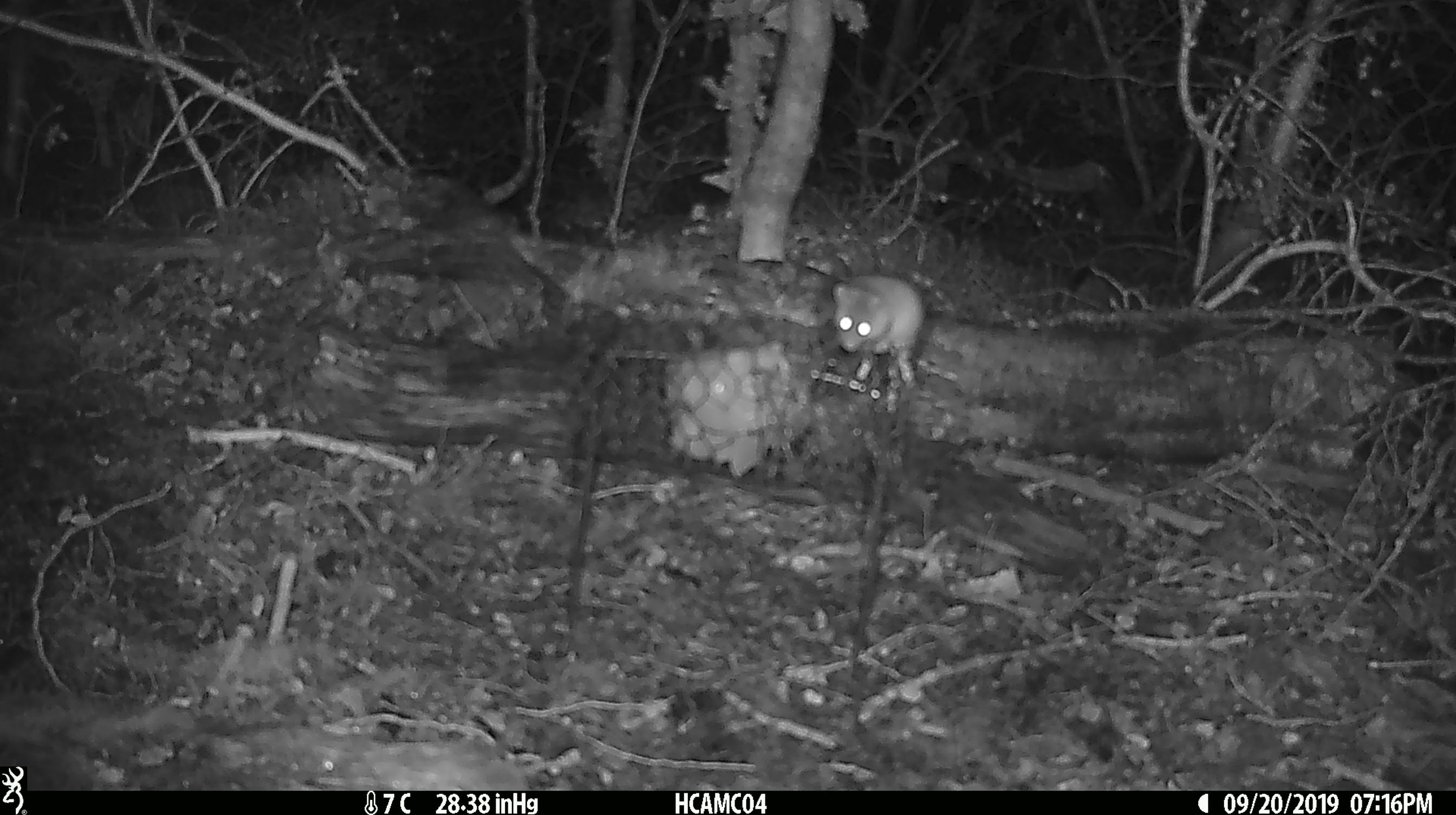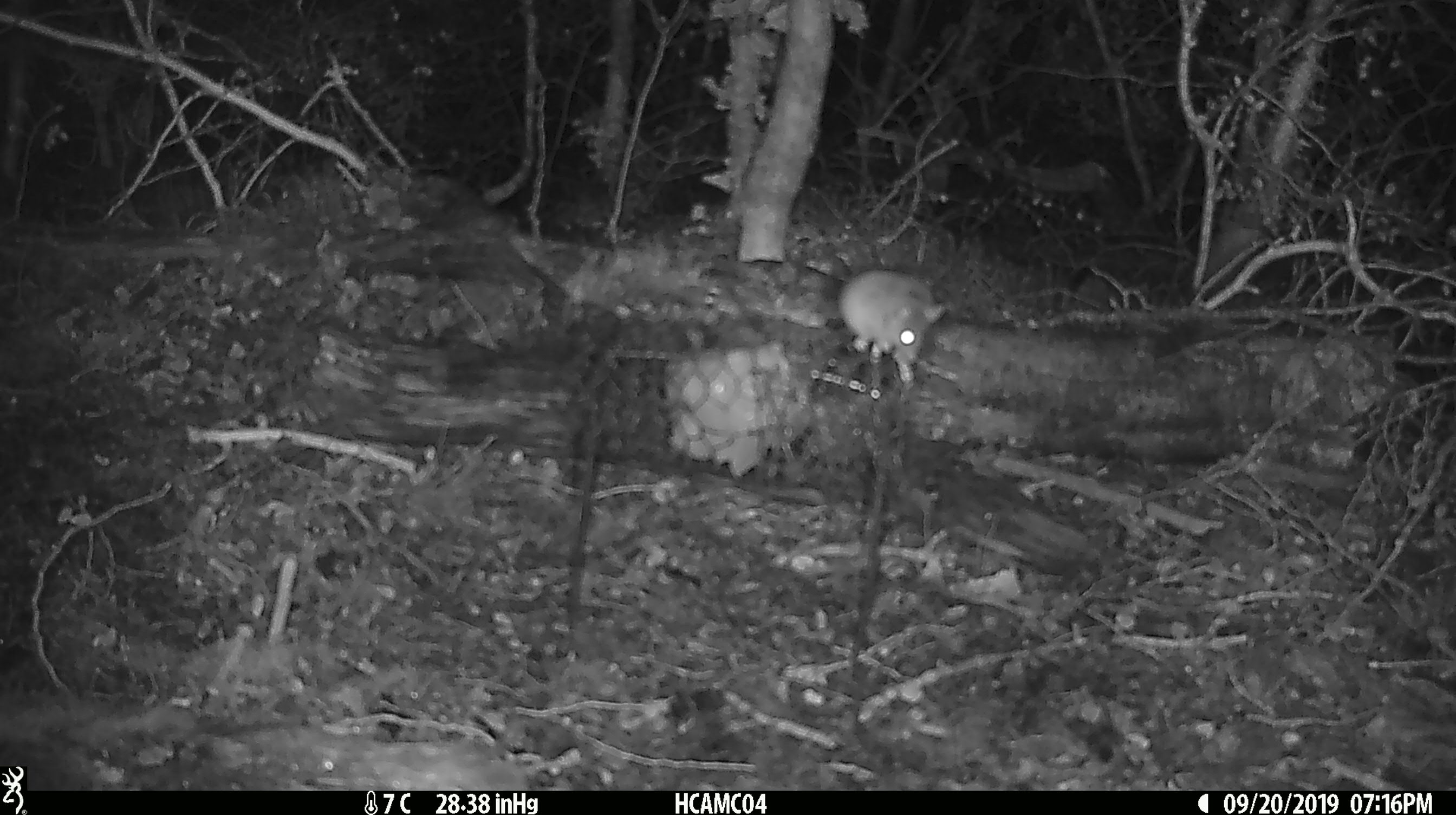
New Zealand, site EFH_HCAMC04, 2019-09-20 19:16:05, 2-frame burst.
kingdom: Animalia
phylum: Chordata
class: Mammalia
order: Rodentia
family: Muridae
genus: Mus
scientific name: Mus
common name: mouse